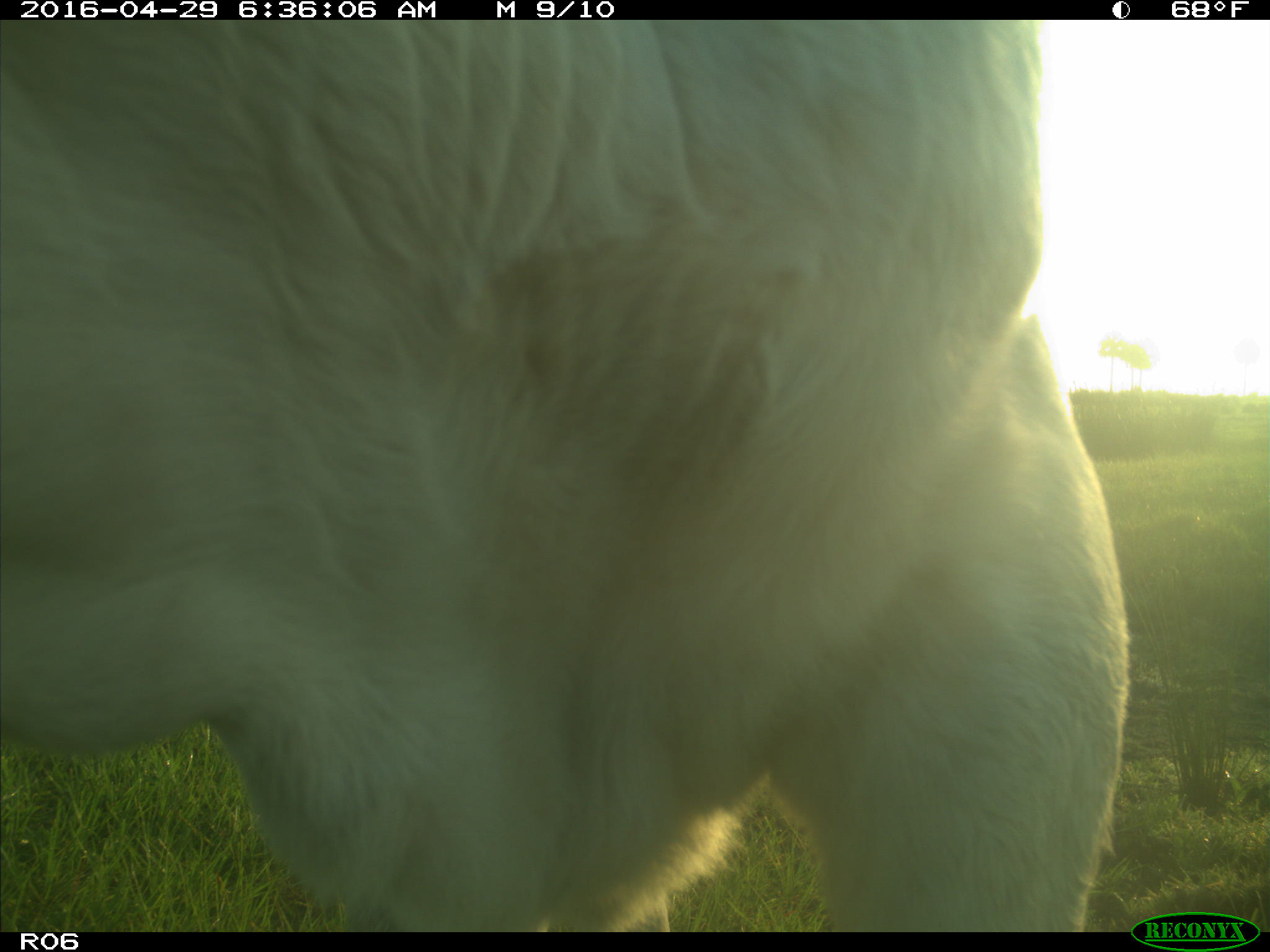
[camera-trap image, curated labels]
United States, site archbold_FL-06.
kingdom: Animalia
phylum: Chordata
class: Mammalia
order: Artiodactyla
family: Bovidae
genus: Bos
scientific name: Bos taurus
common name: domestic cow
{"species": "Bos taurus (domestic cow)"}